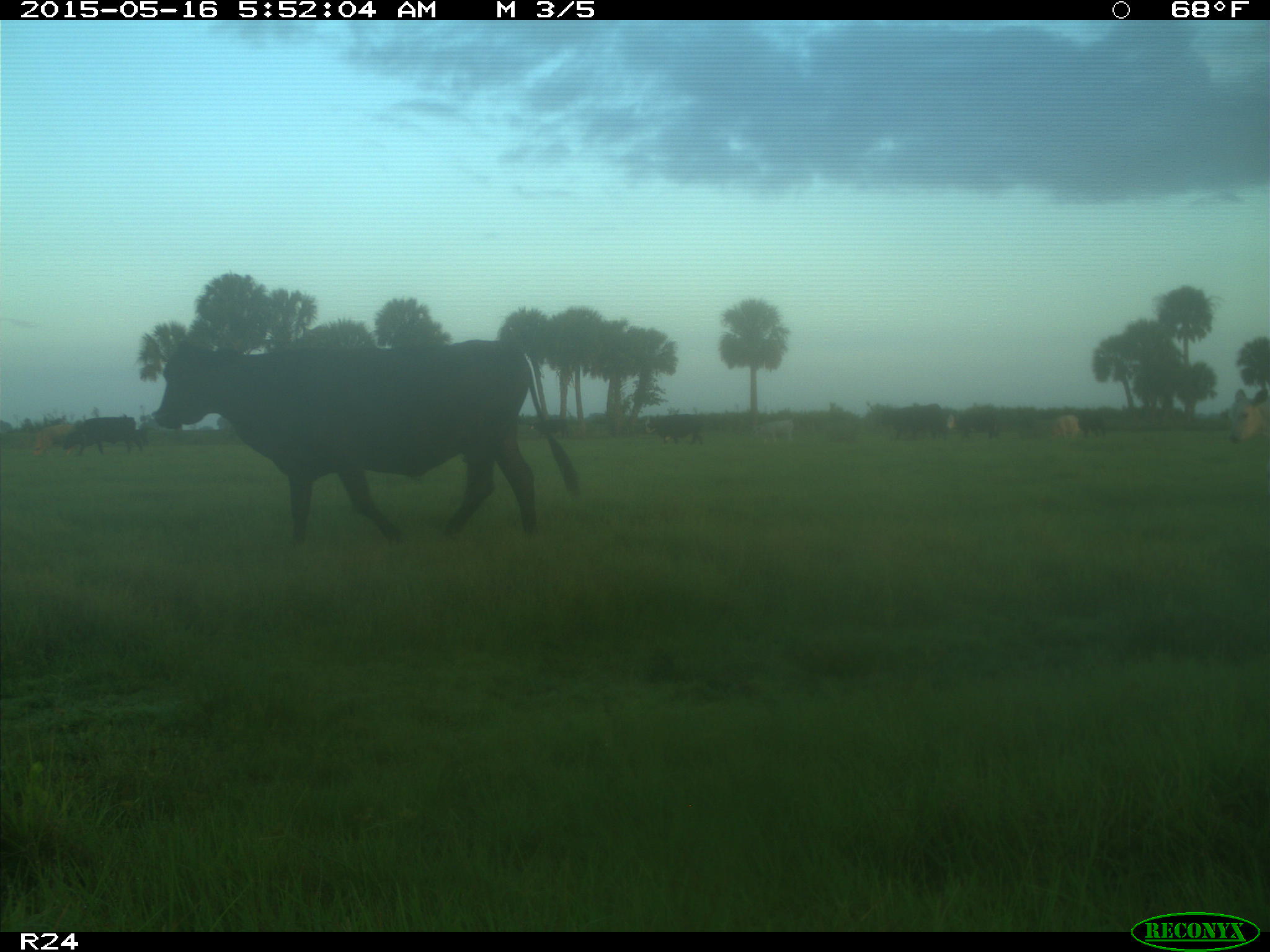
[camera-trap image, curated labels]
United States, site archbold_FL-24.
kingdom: Animalia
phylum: Chordata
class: Mammalia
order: Artiodactyla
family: Bovidae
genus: Bos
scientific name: Bos taurus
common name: domestic cow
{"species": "Bos taurus (domestic cow)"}